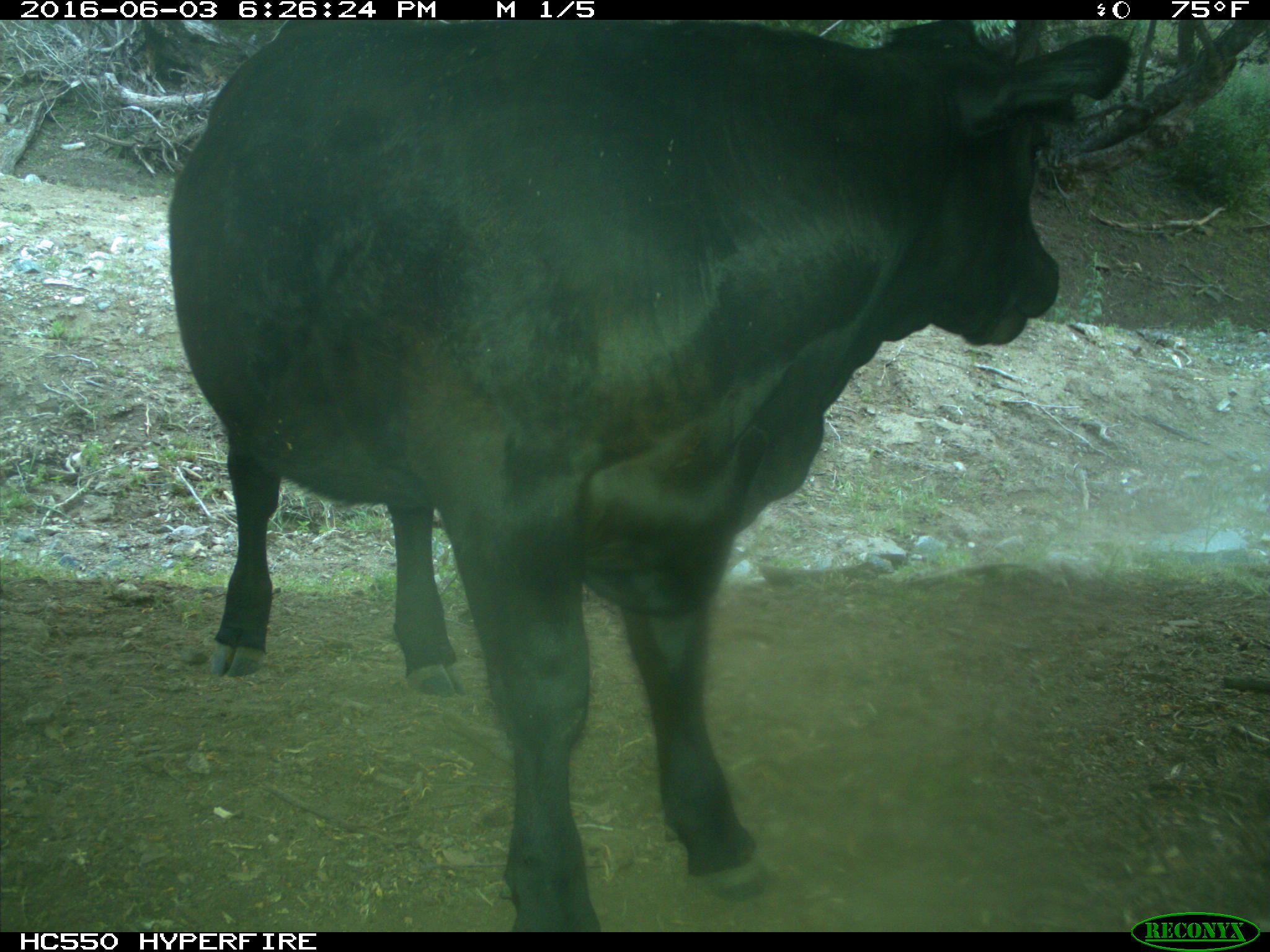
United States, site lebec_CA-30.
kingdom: Animalia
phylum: Chordata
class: Mammalia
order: Artiodactyla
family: Bovidae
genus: Bos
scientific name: Bos taurus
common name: domestic cow